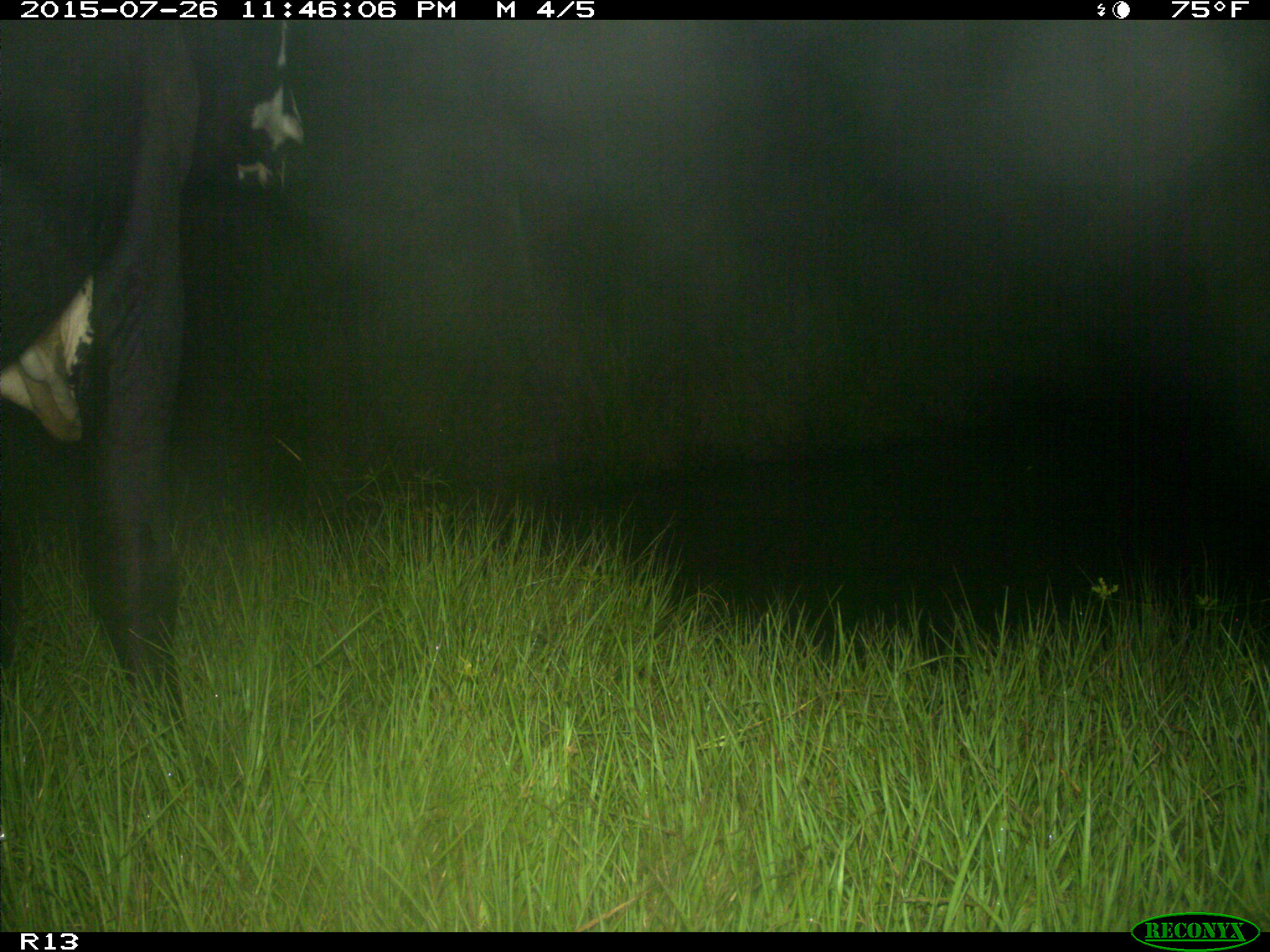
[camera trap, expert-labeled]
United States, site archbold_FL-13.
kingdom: Animalia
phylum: Chordata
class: Mammalia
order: Artiodactyla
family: Bovidae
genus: Bos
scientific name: Bos taurus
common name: domestic cow